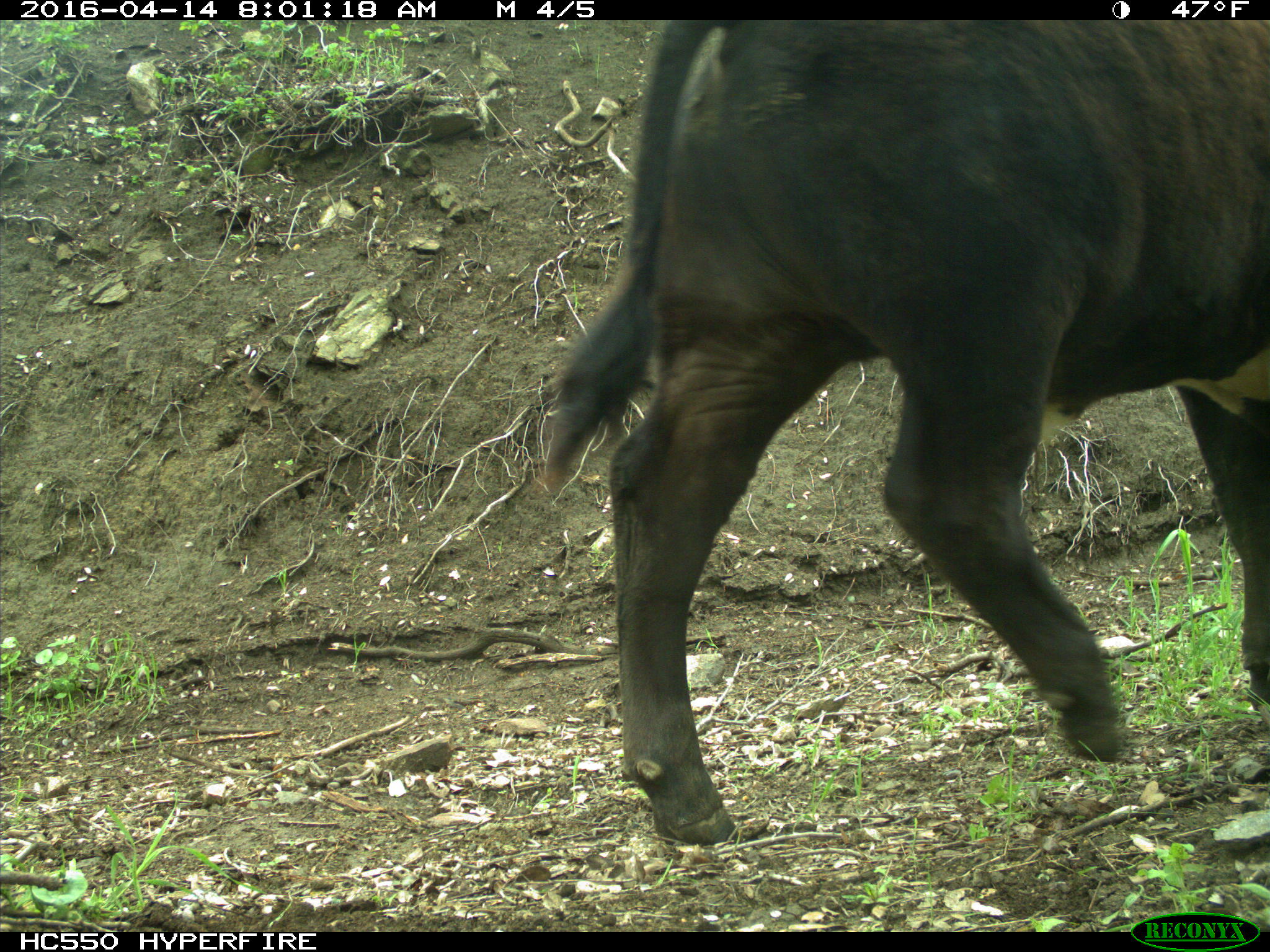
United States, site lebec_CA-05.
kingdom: Animalia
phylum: Chordata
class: Mammalia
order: Artiodactyla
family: Bovidae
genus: Bos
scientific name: Bos taurus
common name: domestic cow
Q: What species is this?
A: Bos taurus (domestic cow).